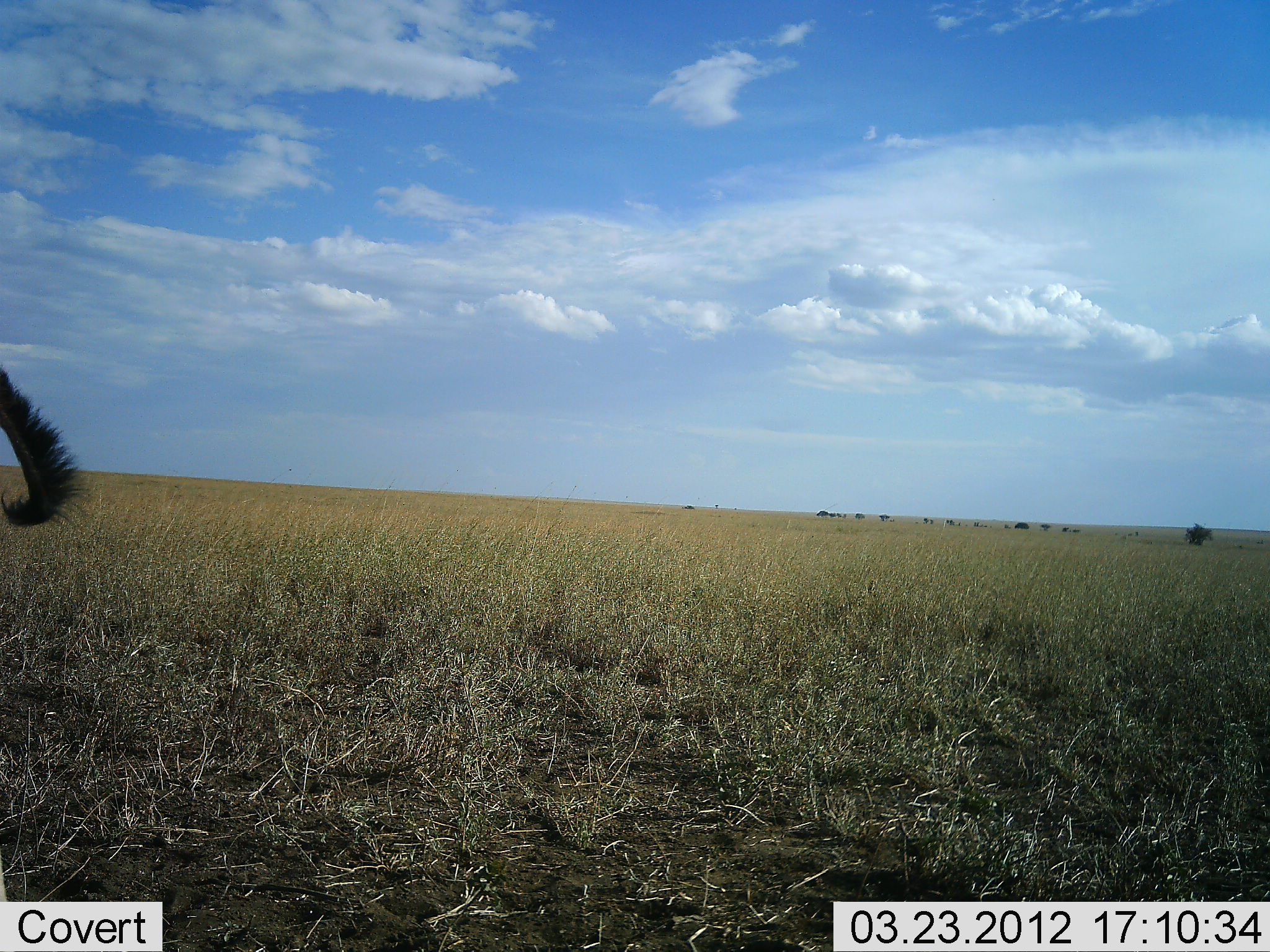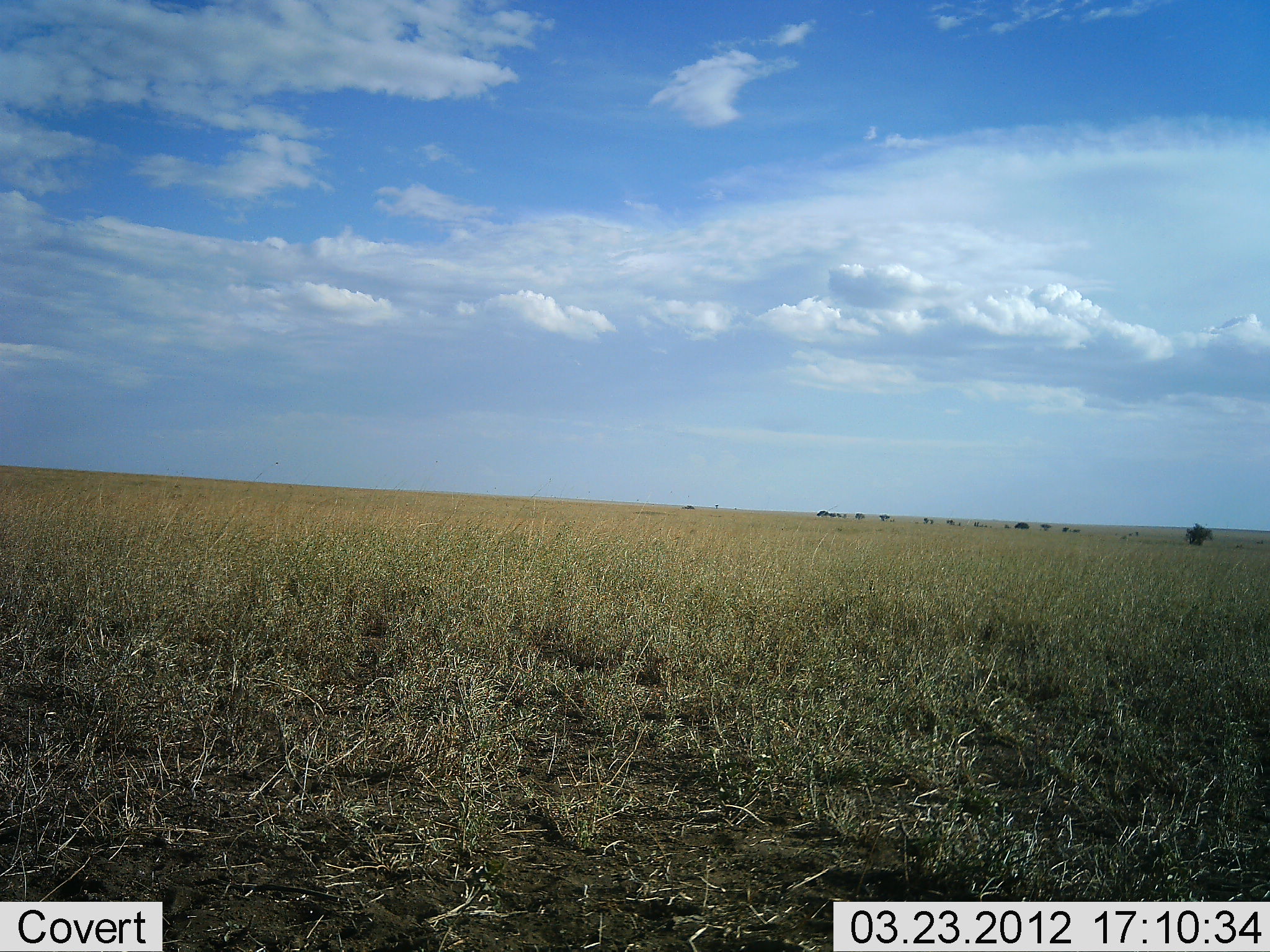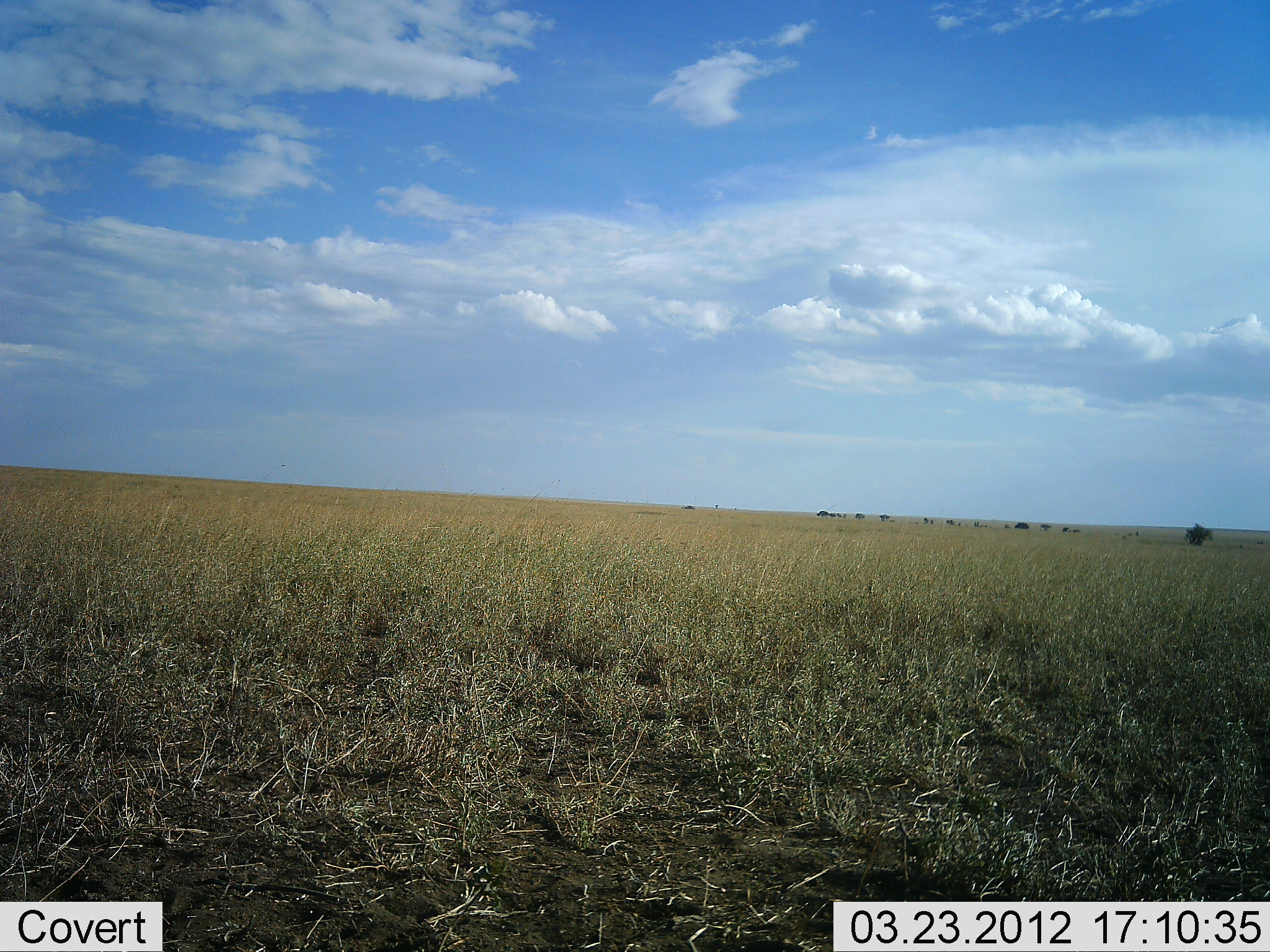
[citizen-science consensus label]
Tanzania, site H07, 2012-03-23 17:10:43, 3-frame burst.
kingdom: Animalia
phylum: Chordata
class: Mammalia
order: Artiodactyla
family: Bovidae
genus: Connochaetes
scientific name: Connochaetes taurinus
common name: blue wildebeest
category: wildebeest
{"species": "wildebeest (blue wildebeest) (Connochaetes taurinus)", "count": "11-50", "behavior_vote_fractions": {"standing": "25%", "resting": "0%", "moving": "50%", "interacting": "0%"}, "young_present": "0%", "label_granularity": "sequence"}